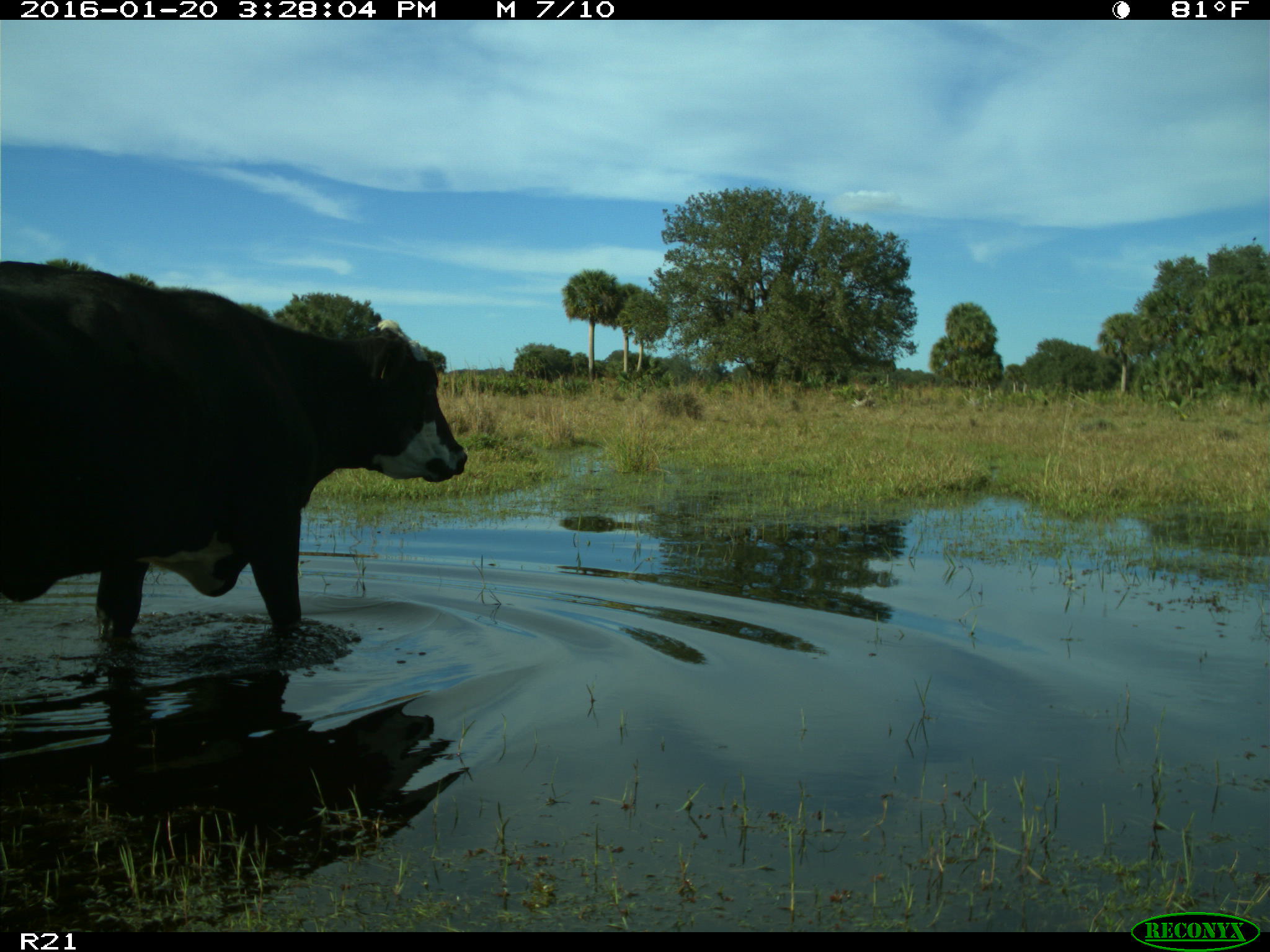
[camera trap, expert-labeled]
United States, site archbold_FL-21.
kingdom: Animalia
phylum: Chordata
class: Mammalia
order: Artiodactyla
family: Bovidae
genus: Bos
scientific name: Bos taurus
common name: domestic cow